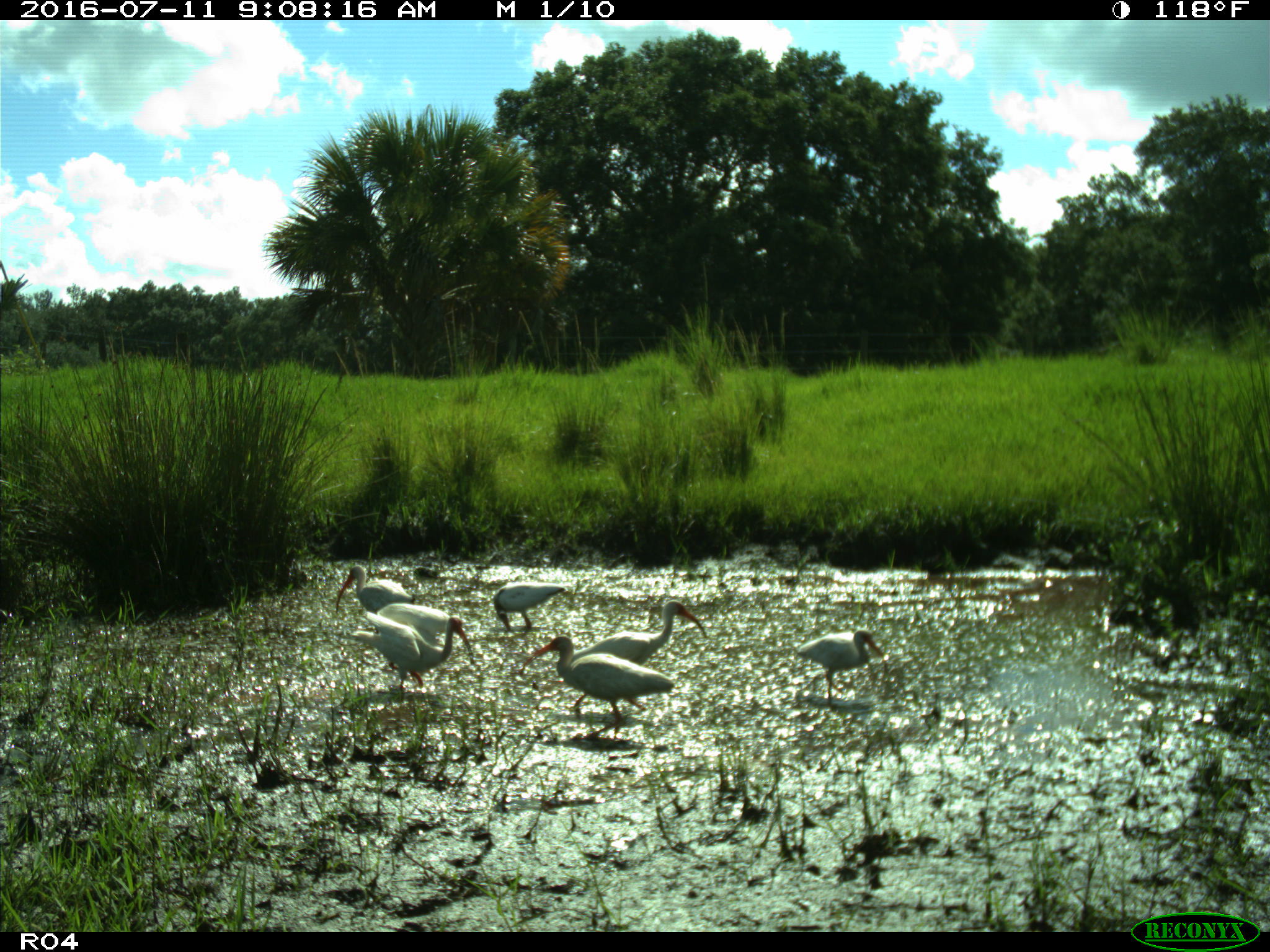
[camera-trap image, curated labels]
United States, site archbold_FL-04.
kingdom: Animalia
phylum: Chordata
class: Aves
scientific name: Aves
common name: birds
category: unidentified bird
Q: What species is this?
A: Unidentified bird (birds) (Aves).